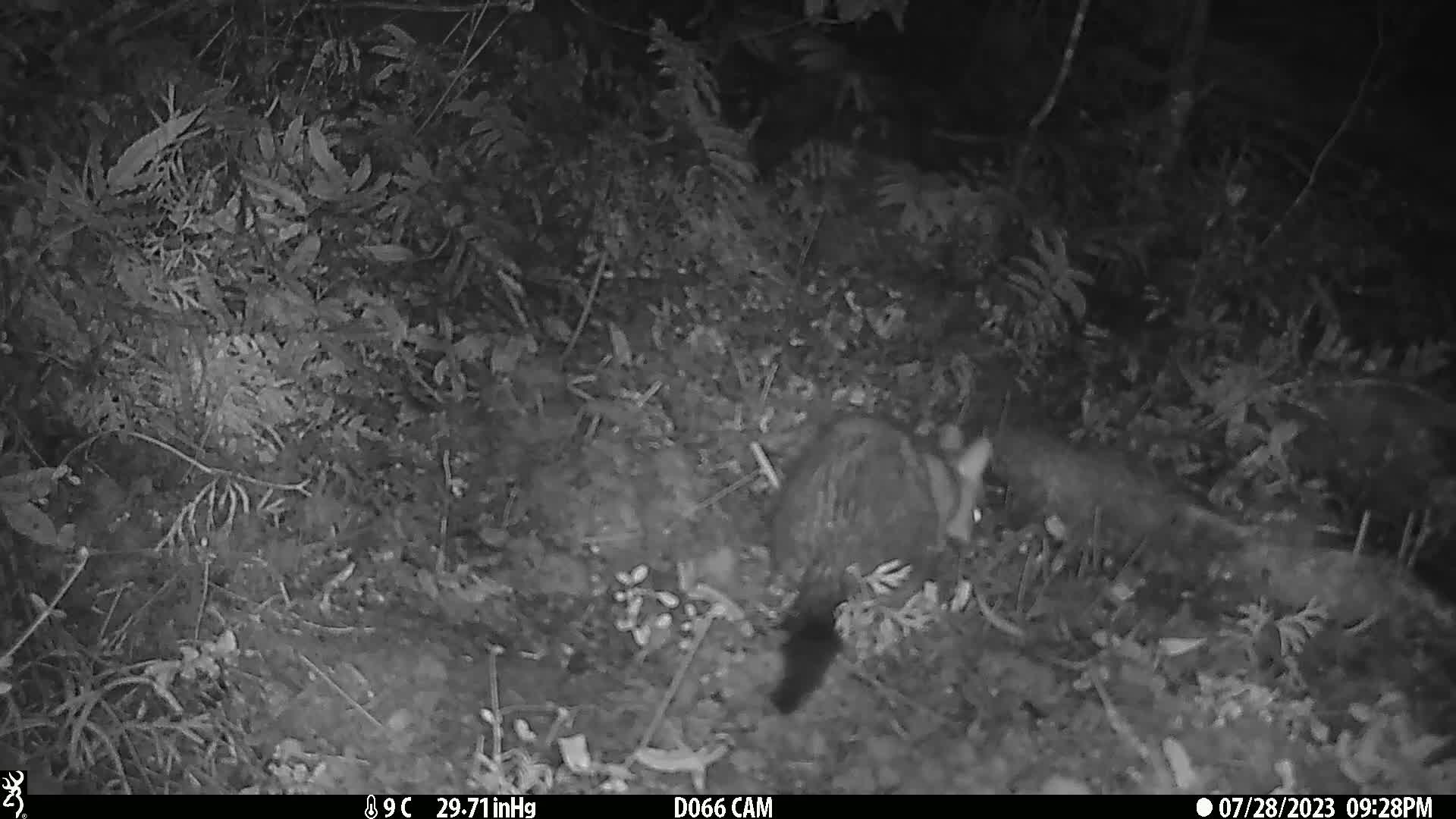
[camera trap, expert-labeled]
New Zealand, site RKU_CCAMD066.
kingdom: Animalia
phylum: Chordata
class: Mammalia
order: Diprotodontia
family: Phalangeridae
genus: Trichosurus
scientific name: Trichosurus vulpecula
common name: common brushtail possum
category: possum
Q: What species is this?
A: Possum (common brushtail possum) (Trichosurus vulpecula).